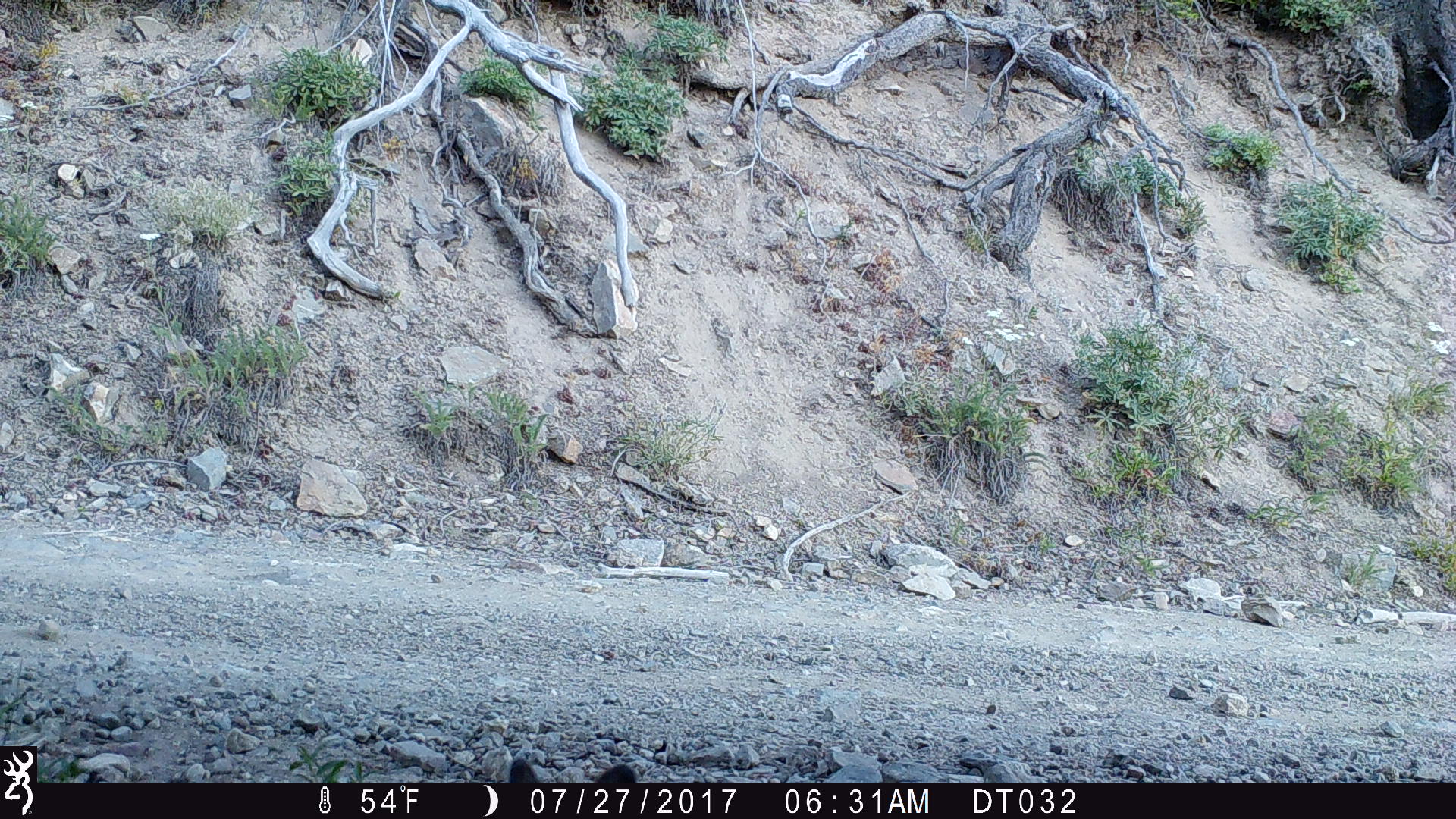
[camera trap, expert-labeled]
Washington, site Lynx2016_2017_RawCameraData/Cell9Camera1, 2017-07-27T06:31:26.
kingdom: Animalia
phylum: Chordata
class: Mammalia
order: Lagomorpha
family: Leporidae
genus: Lepus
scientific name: Lepus americanus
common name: snowshoe hare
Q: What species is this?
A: Lepus americanus (snowshoe hare).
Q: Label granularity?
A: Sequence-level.